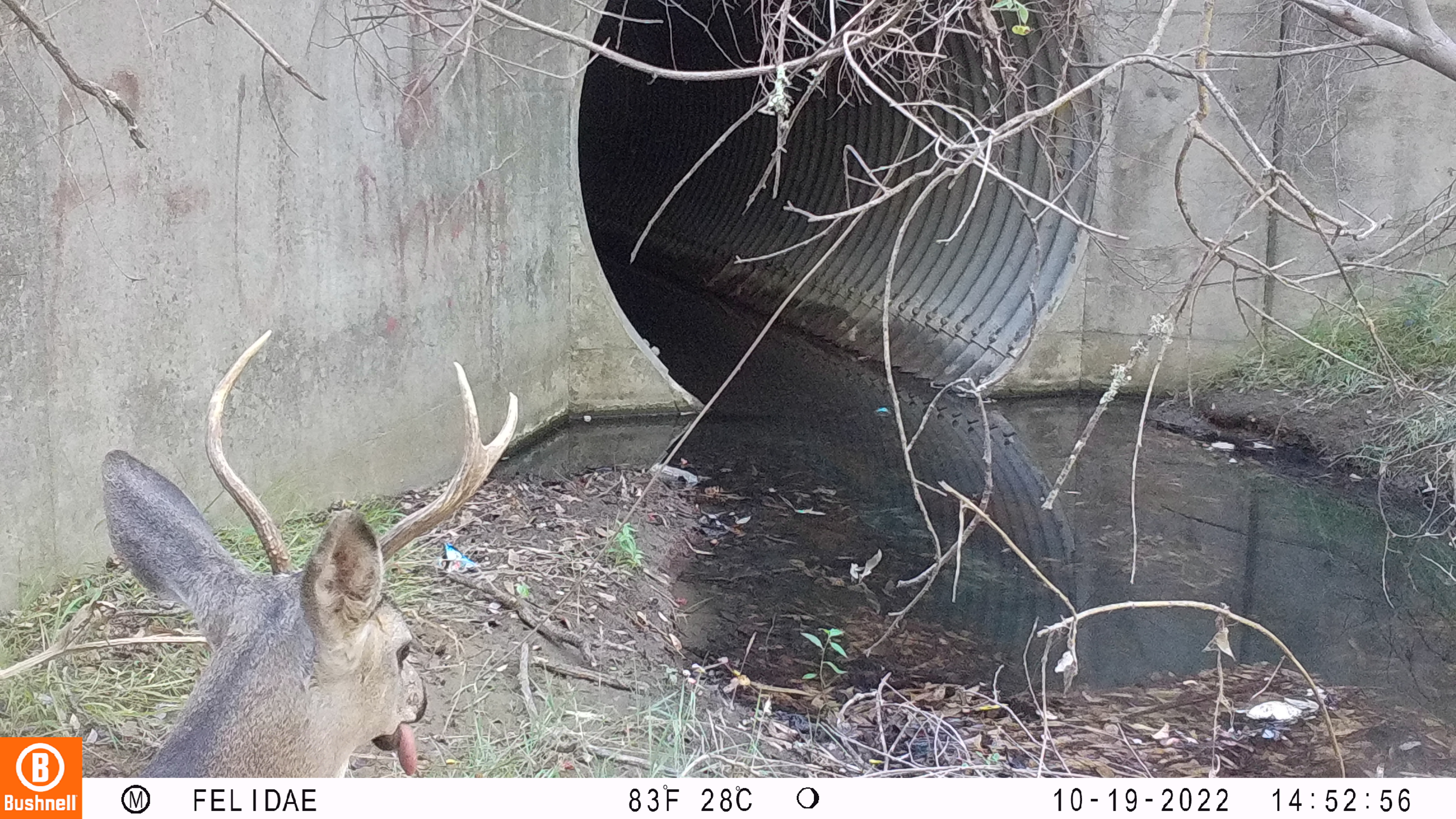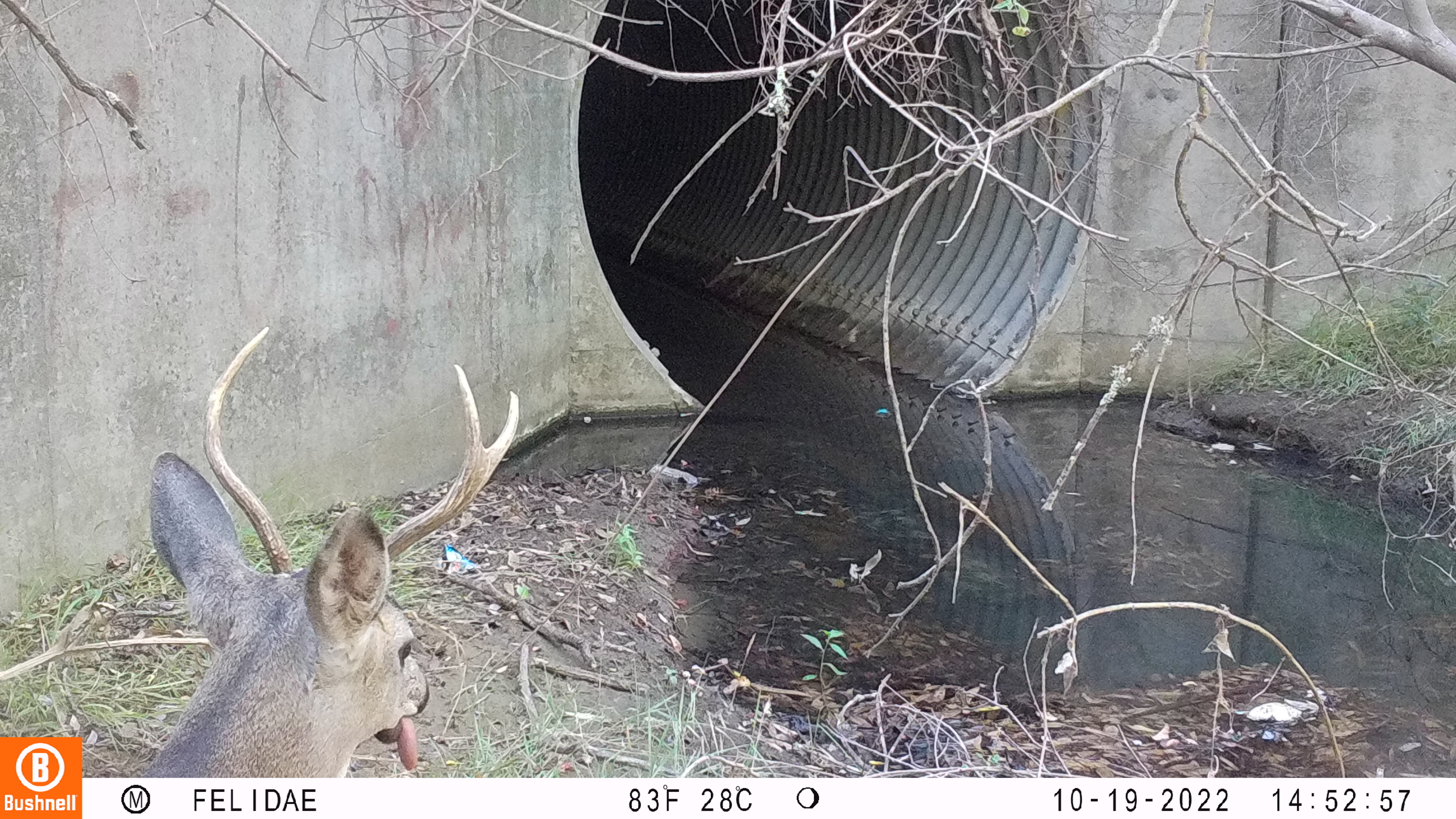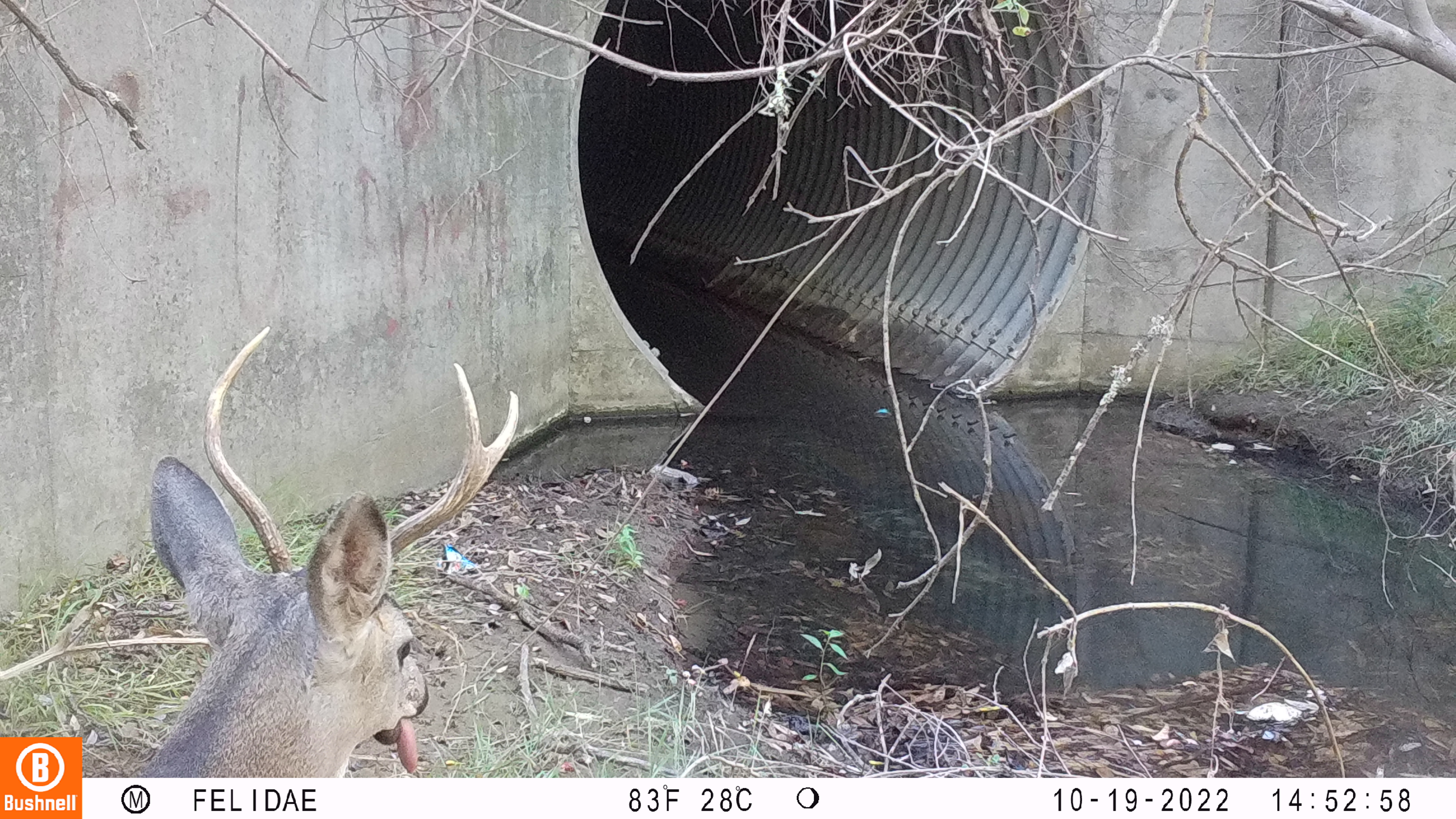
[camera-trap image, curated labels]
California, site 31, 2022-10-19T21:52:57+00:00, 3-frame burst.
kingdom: Animalia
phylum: Chordata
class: Mammalia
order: Artiodactyla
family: Cervidae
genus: Odocoileus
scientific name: Odocoileus hemionus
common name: mule deer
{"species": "mule deer (Odocoileus hemionus)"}